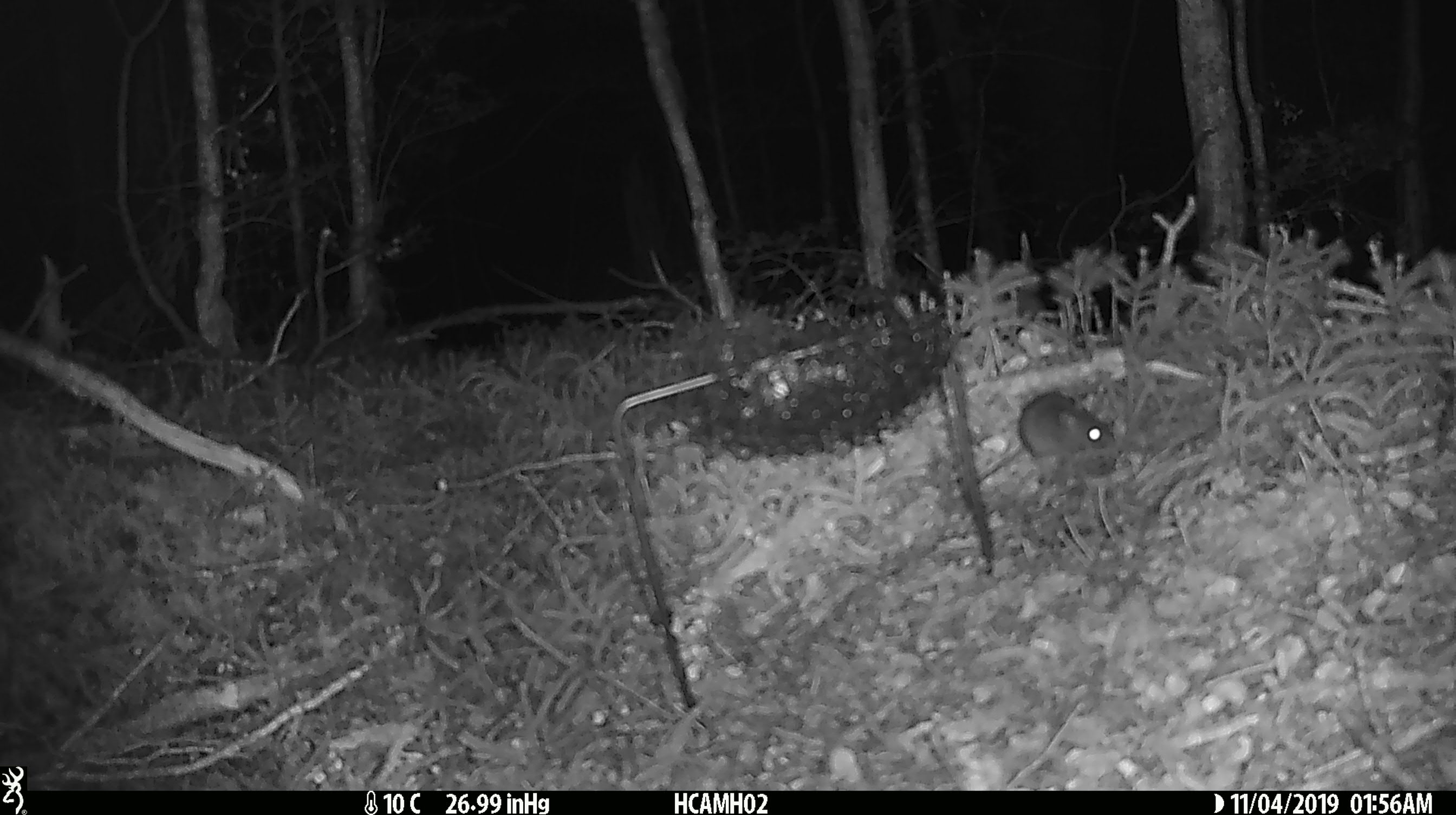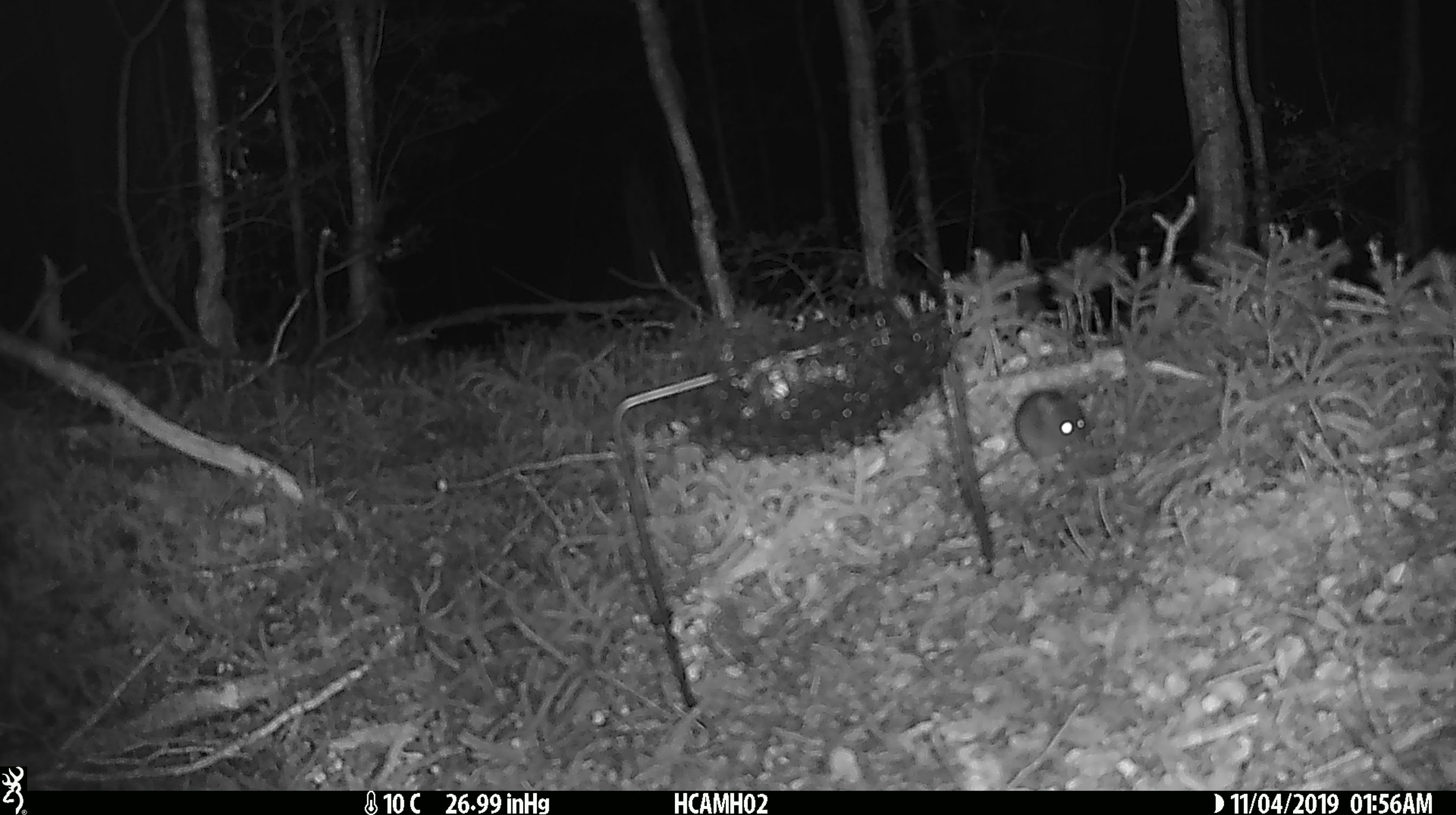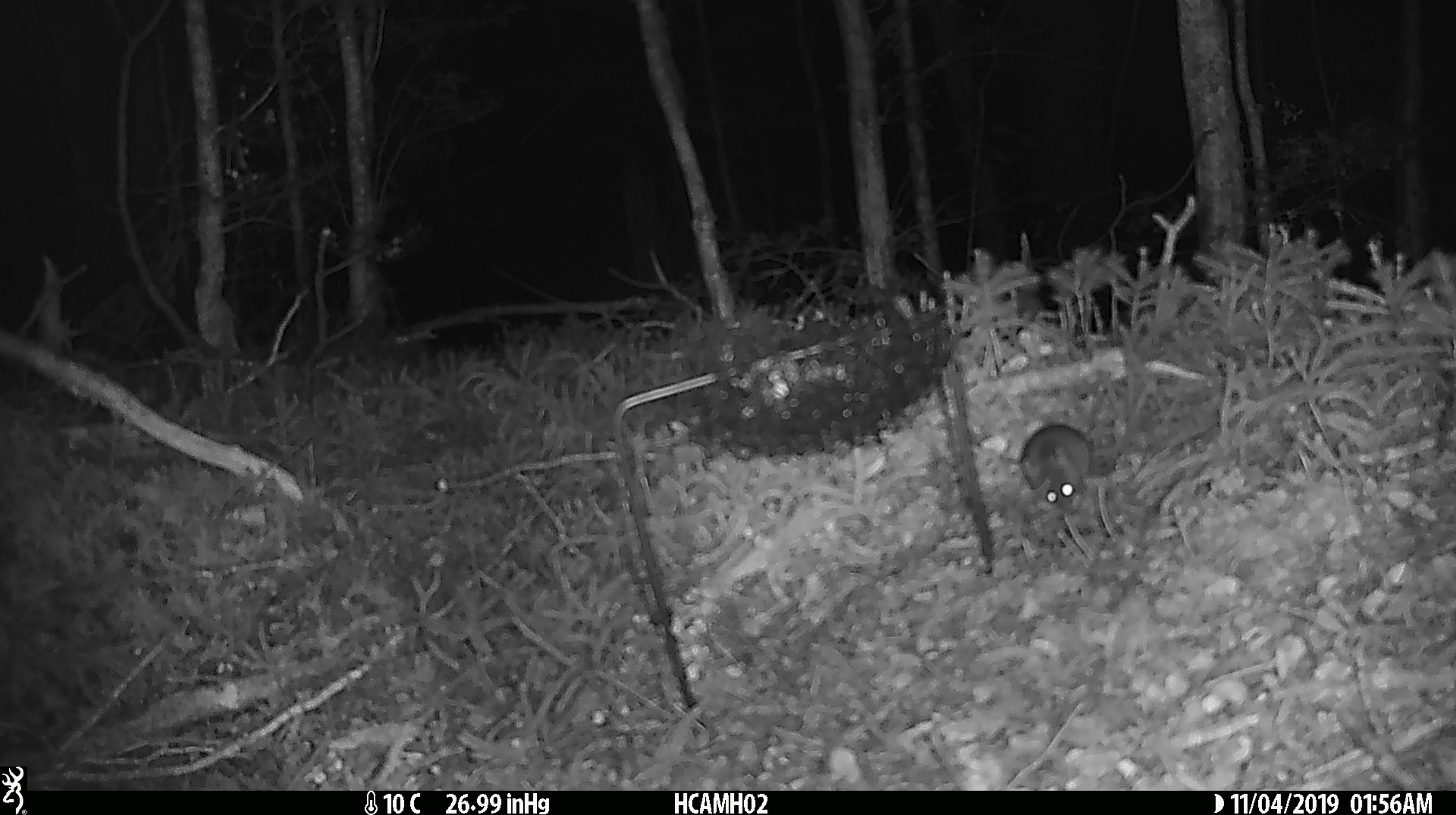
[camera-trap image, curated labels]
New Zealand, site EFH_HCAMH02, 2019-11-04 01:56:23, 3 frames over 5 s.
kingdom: Animalia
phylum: Chordata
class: Mammalia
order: Rodentia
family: Muridae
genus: Mus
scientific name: Mus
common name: mouse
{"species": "mouse (Mus)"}